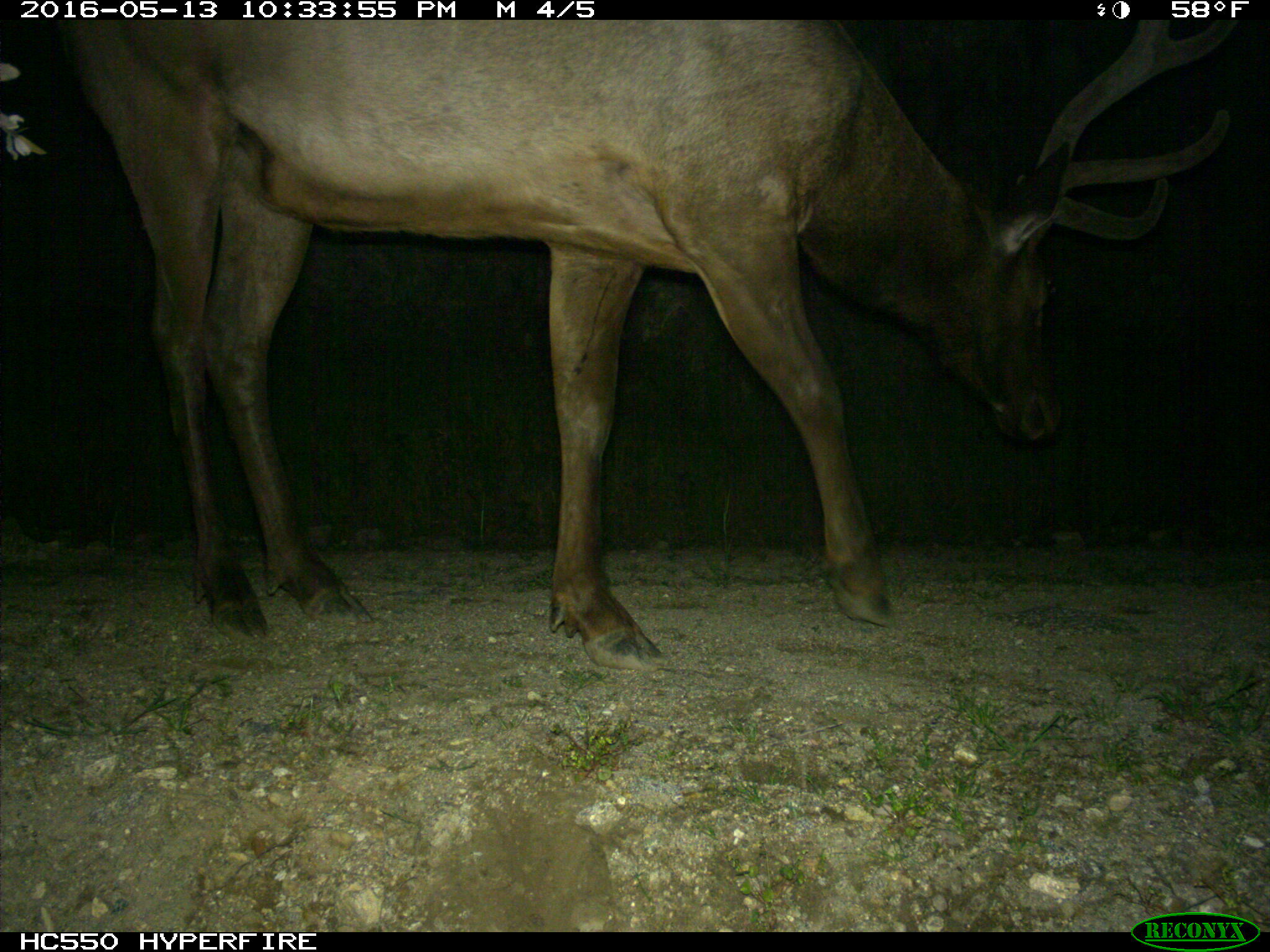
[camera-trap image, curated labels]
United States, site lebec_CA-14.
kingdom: Animalia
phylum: Chordata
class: Mammalia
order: Artiodactyla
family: Cervidae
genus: Cervus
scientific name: Cervus canadensis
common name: elk